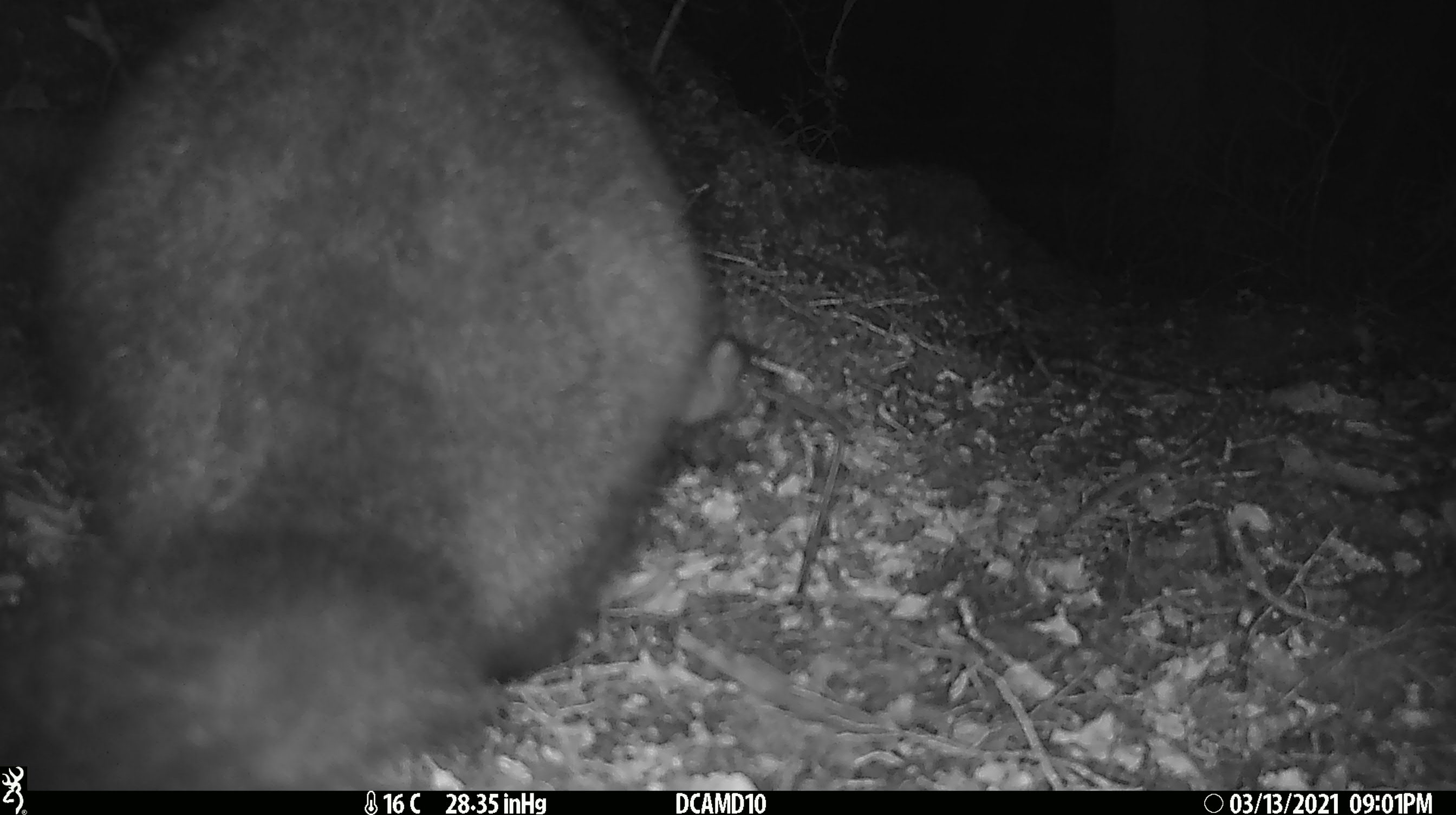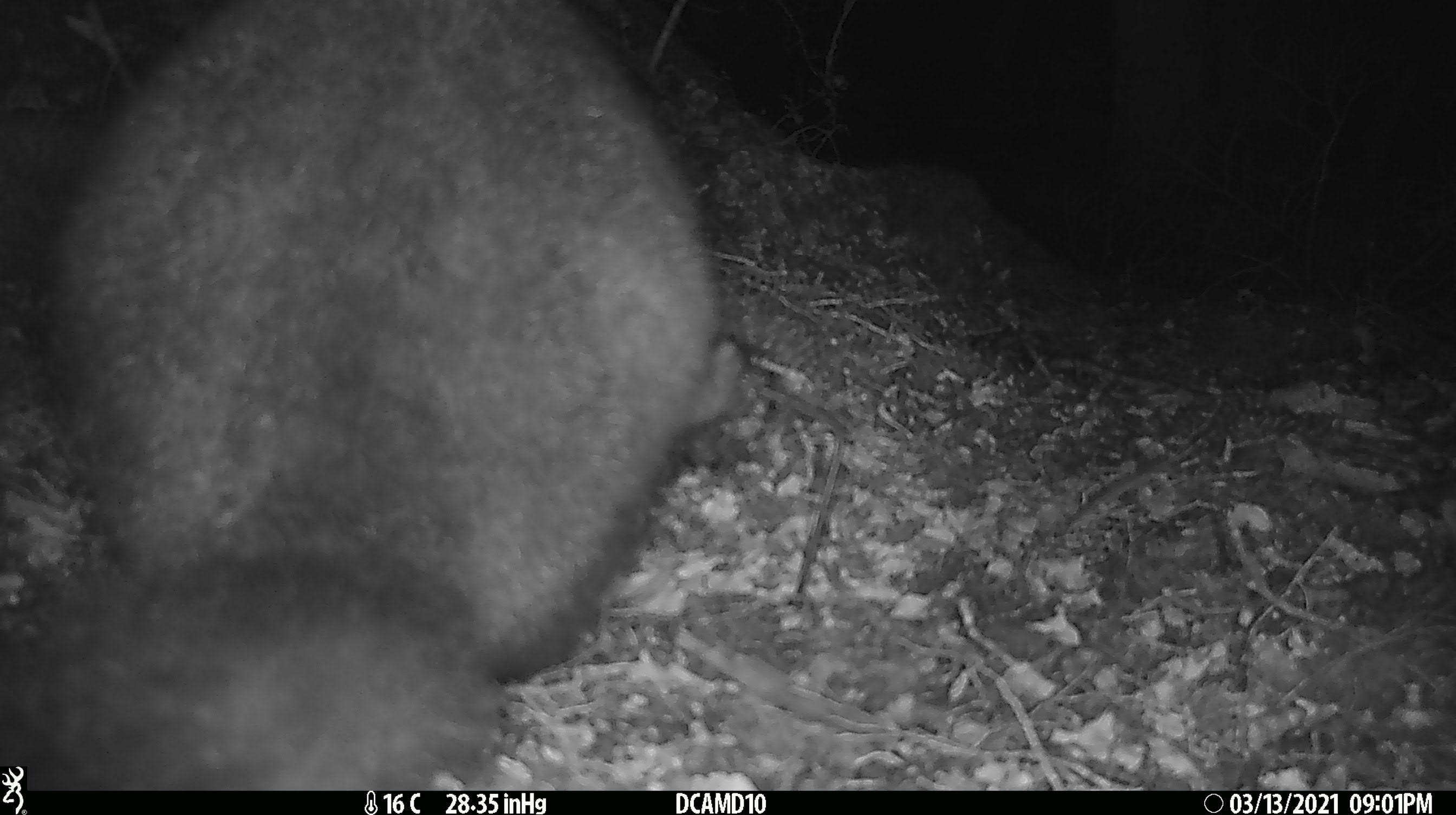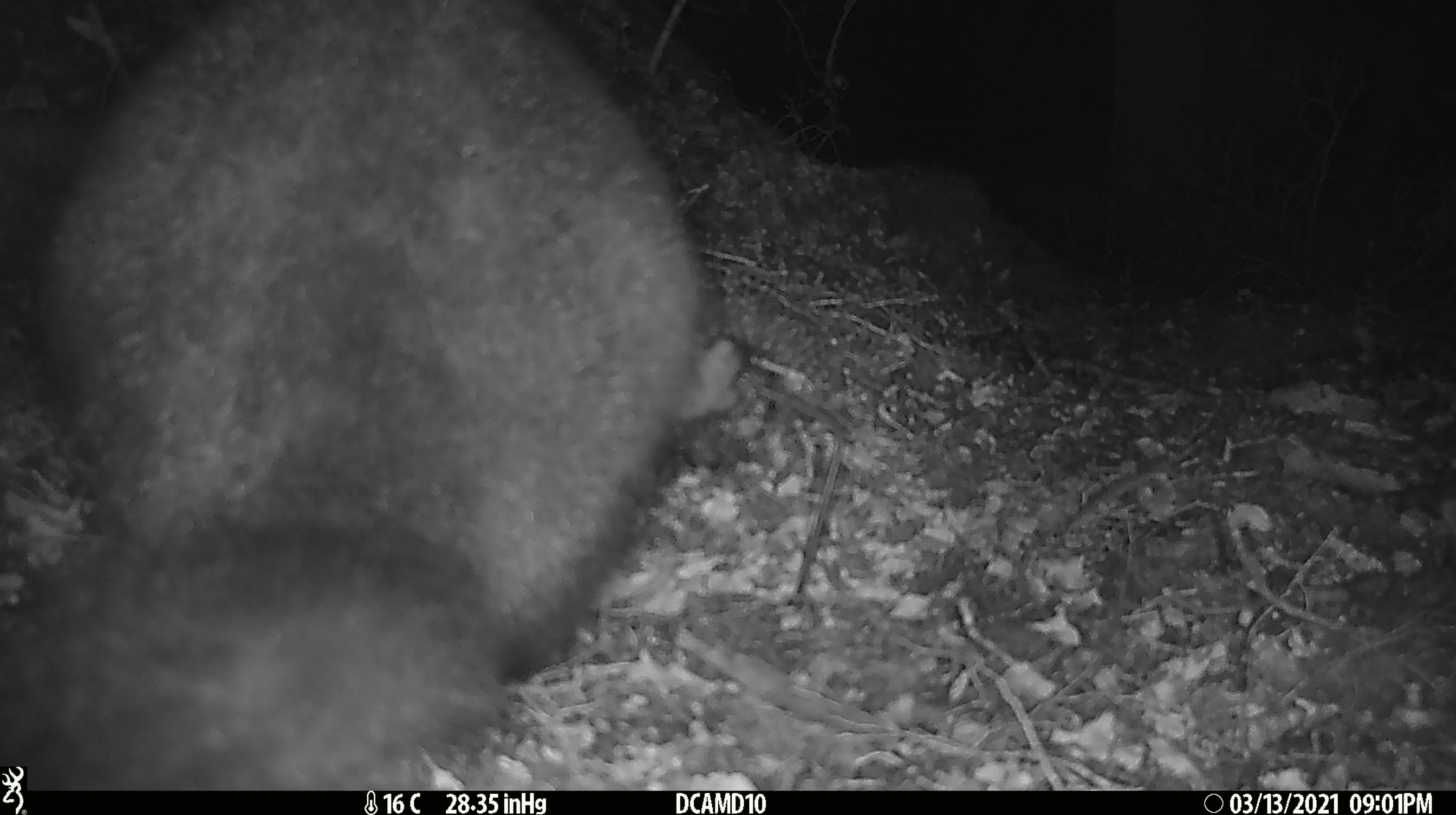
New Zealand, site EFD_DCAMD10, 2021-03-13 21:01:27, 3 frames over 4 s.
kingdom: Animalia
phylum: Chordata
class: Mammalia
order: Diprotodontia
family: Phalangeridae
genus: Trichosurus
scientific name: Trichosurus vulpecula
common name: common brushtail possum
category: possum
Possum (common brushtail possum) (Trichosurus vulpecula).